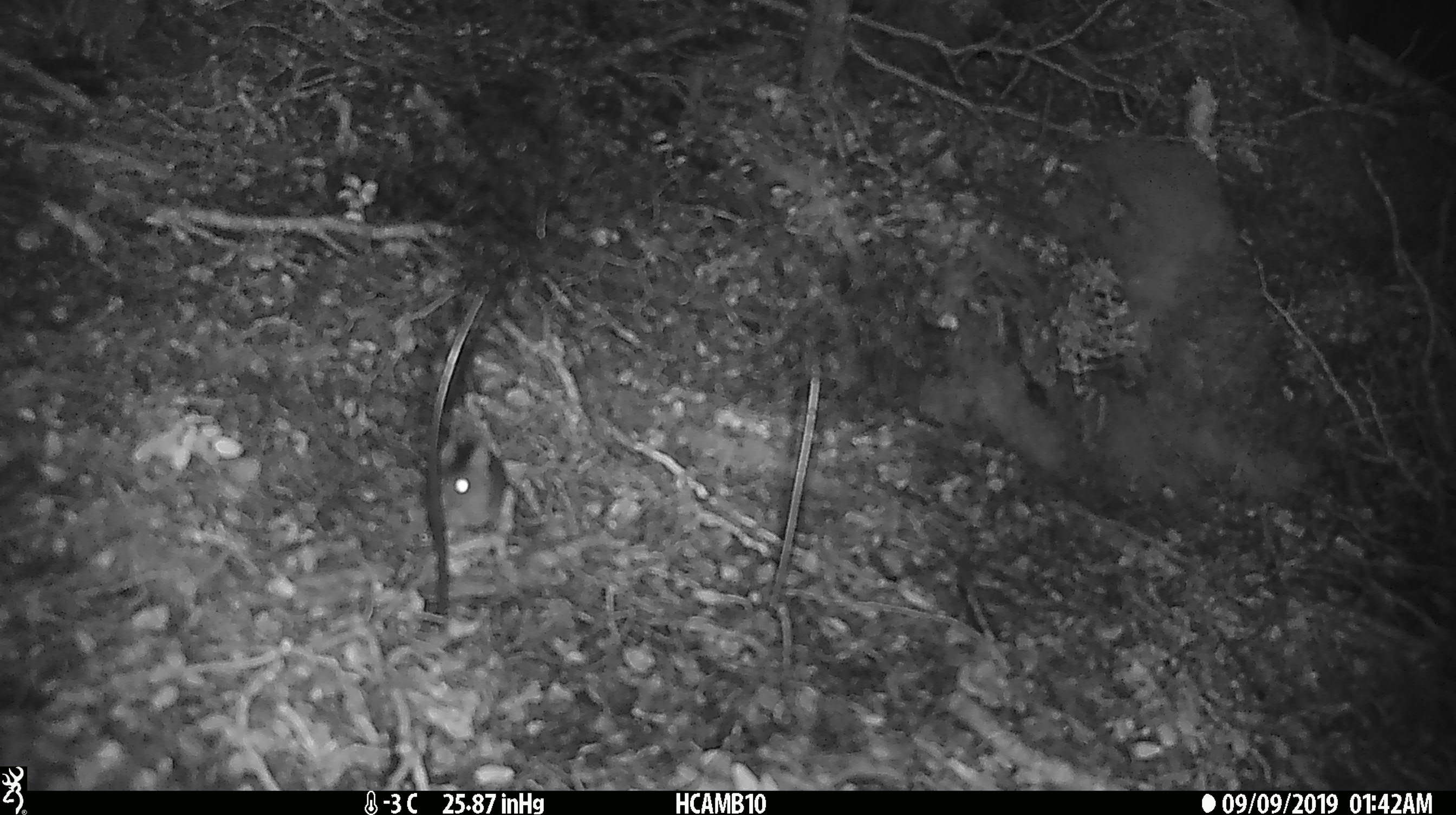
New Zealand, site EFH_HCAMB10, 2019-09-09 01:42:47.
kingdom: Animalia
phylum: Chordata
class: Mammalia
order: Rodentia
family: Muridae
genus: Mus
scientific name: Mus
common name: mouse